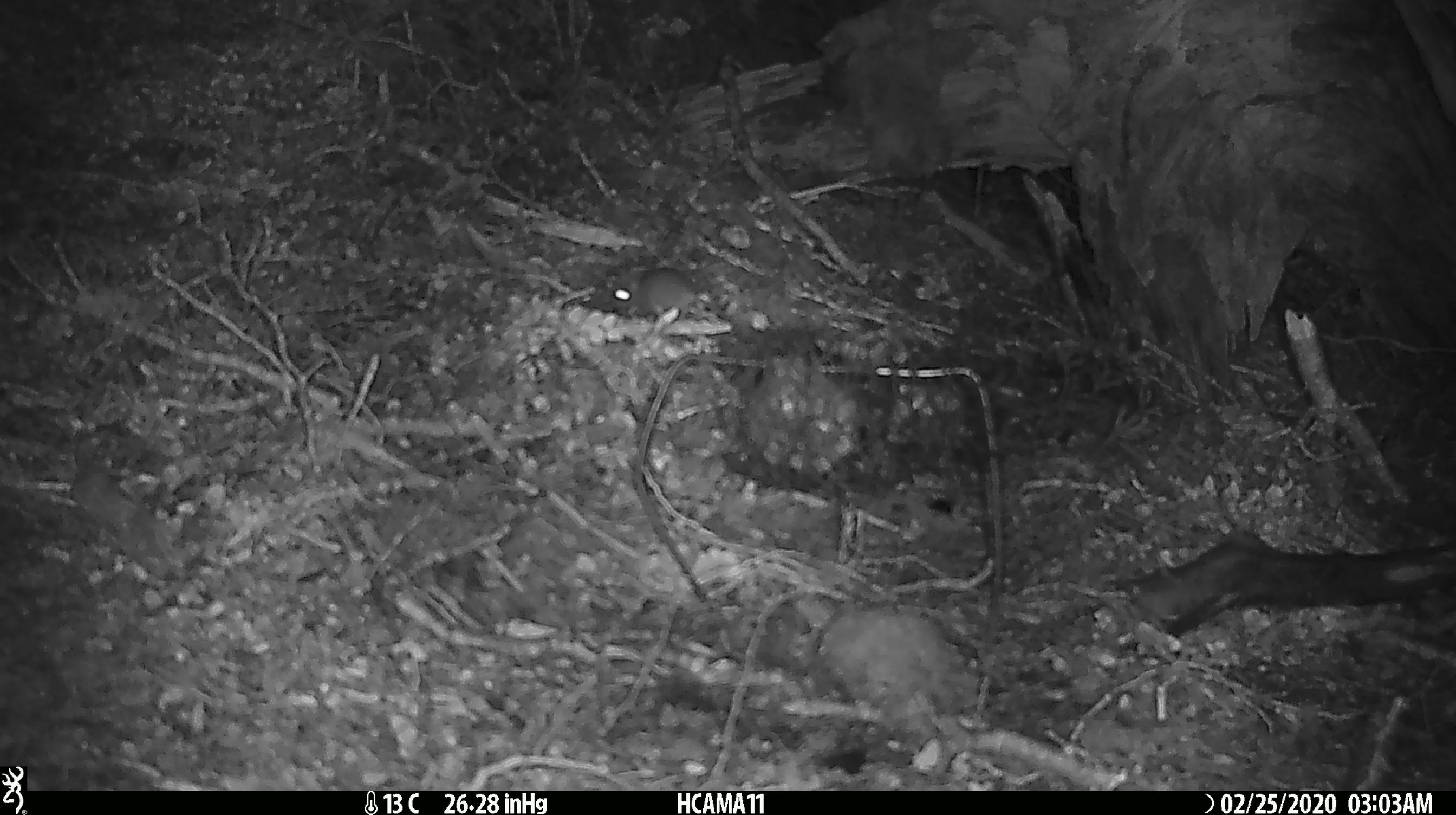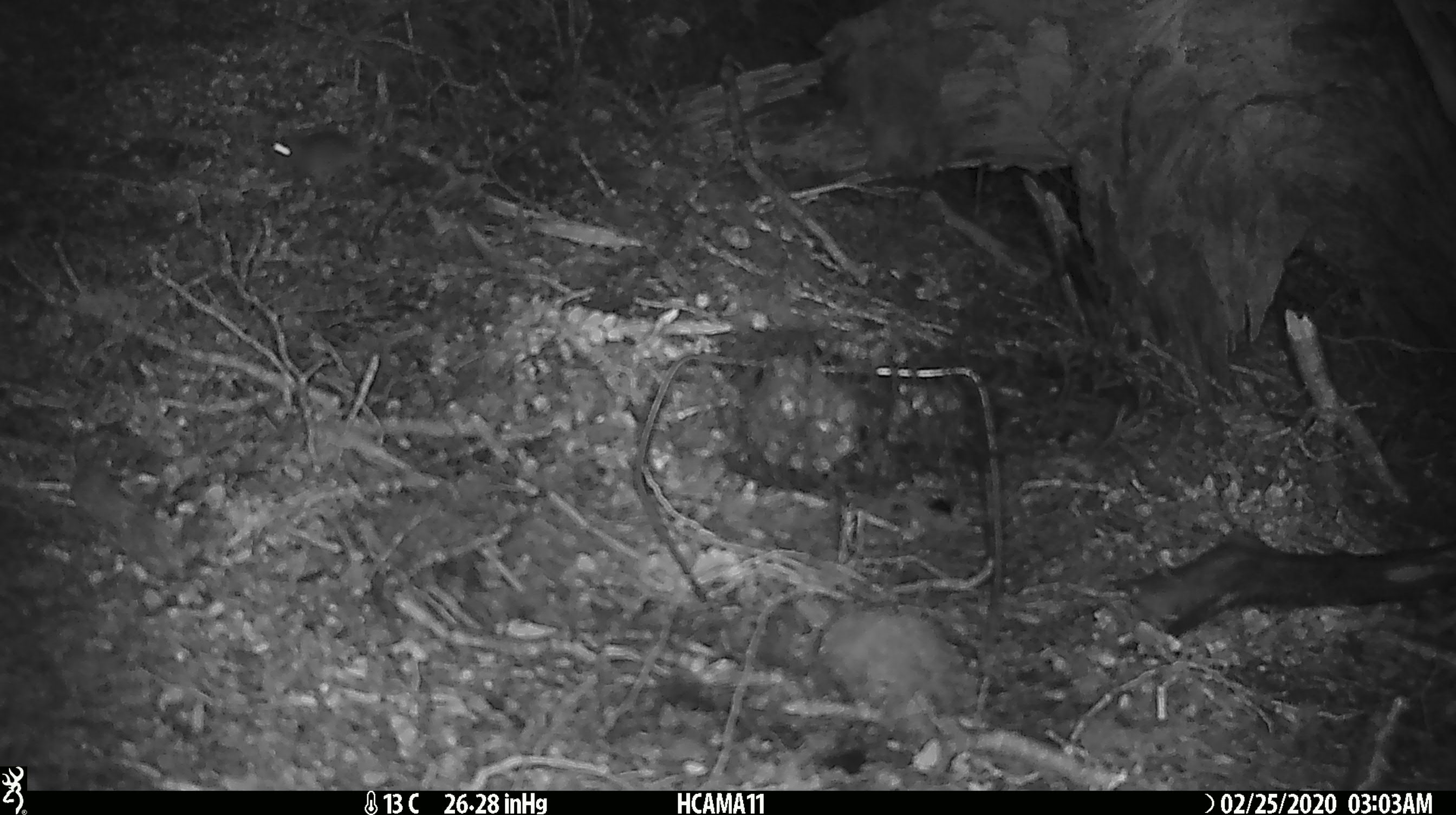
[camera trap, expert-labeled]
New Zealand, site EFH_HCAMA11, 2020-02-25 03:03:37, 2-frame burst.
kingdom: Animalia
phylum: Chordata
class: Mammalia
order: Rodentia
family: Muridae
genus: Mus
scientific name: Mus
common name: mouse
Mouse (Mus).